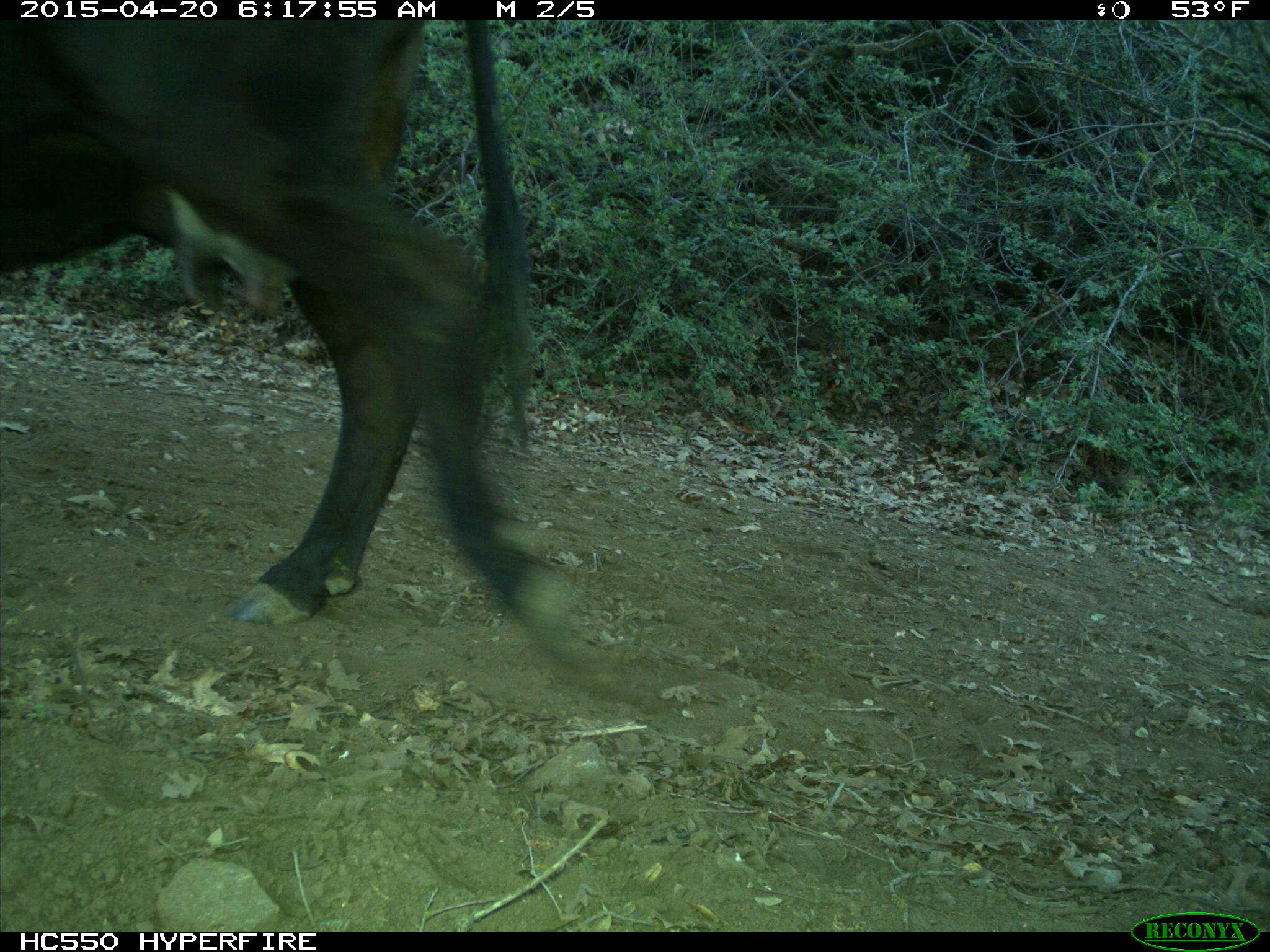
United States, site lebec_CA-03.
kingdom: Animalia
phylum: Chordata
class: Mammalia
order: Artiodactyla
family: Bovidae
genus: Bos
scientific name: Bos taurus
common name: domestic cow